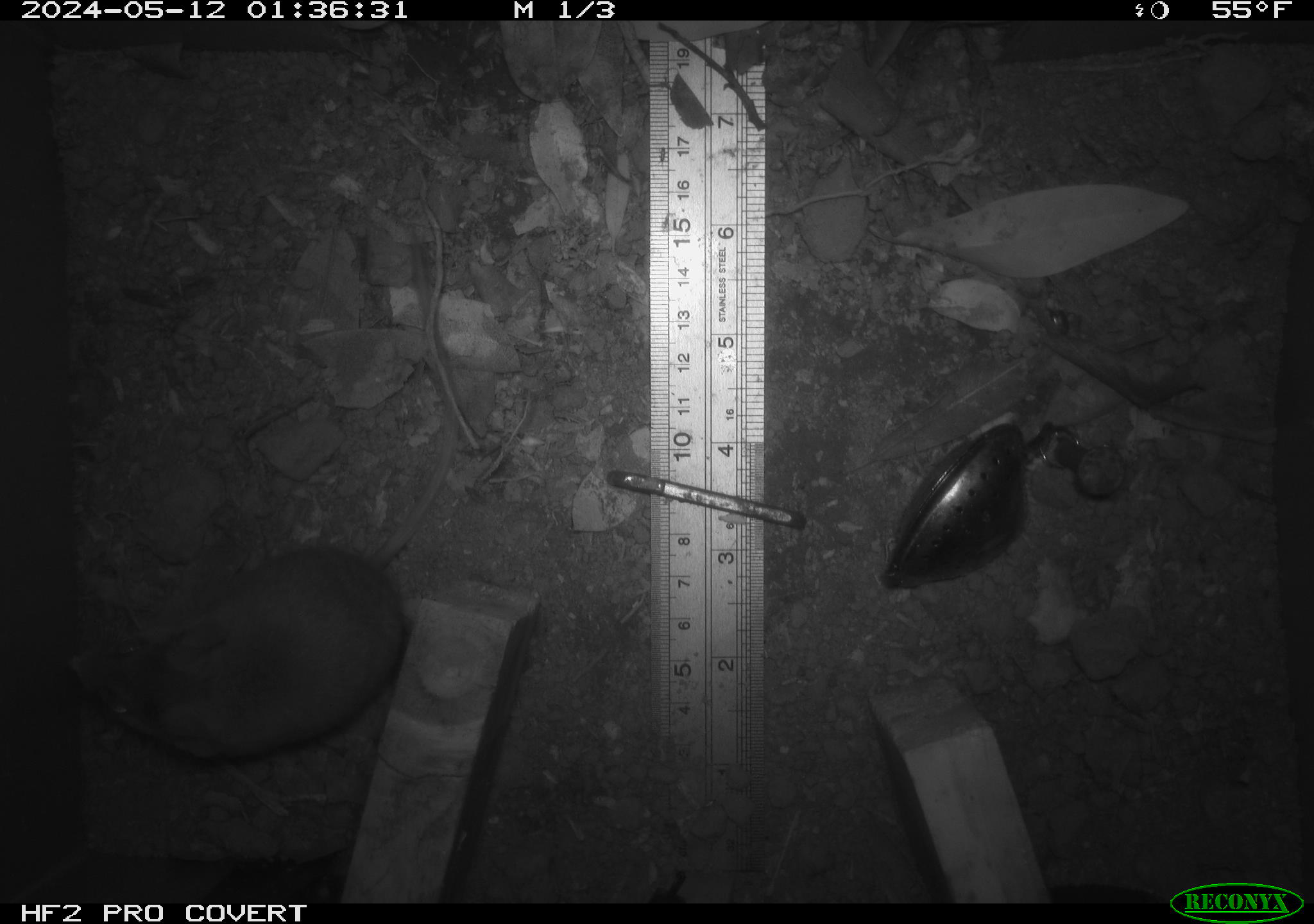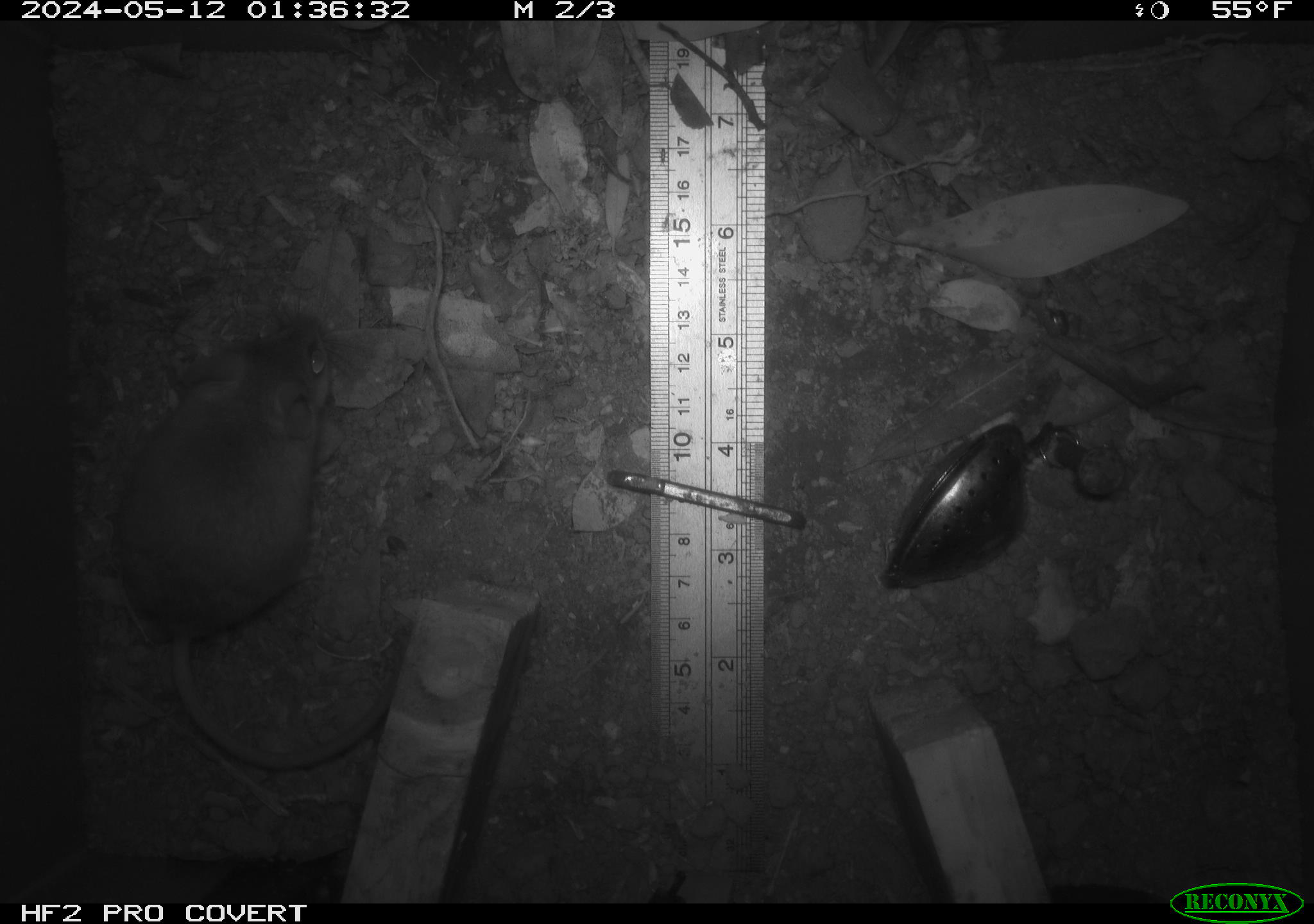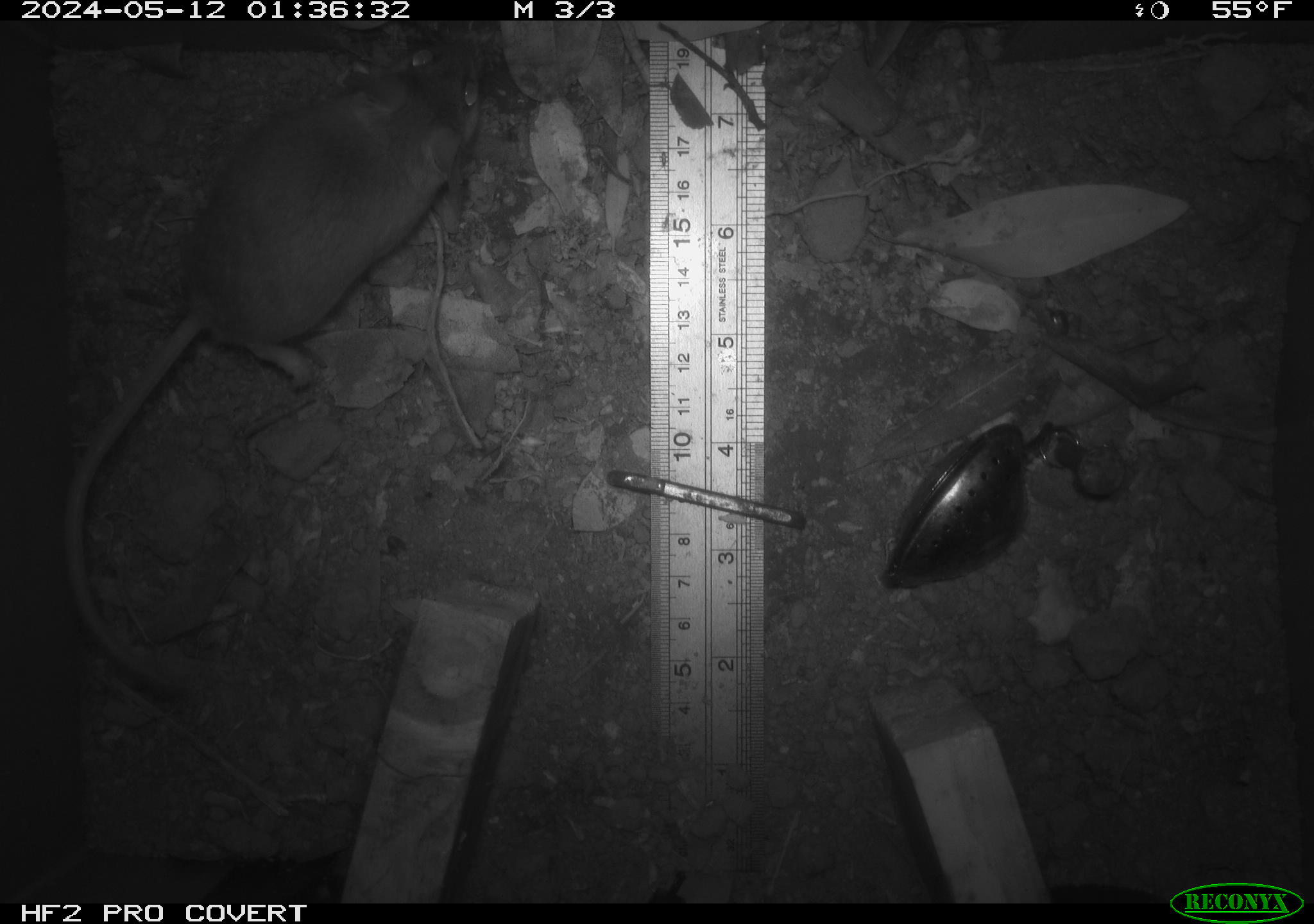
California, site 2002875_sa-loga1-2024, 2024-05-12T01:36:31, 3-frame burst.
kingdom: Animalia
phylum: Chordata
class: Mammalia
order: Rodentia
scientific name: Rodentia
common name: rodent